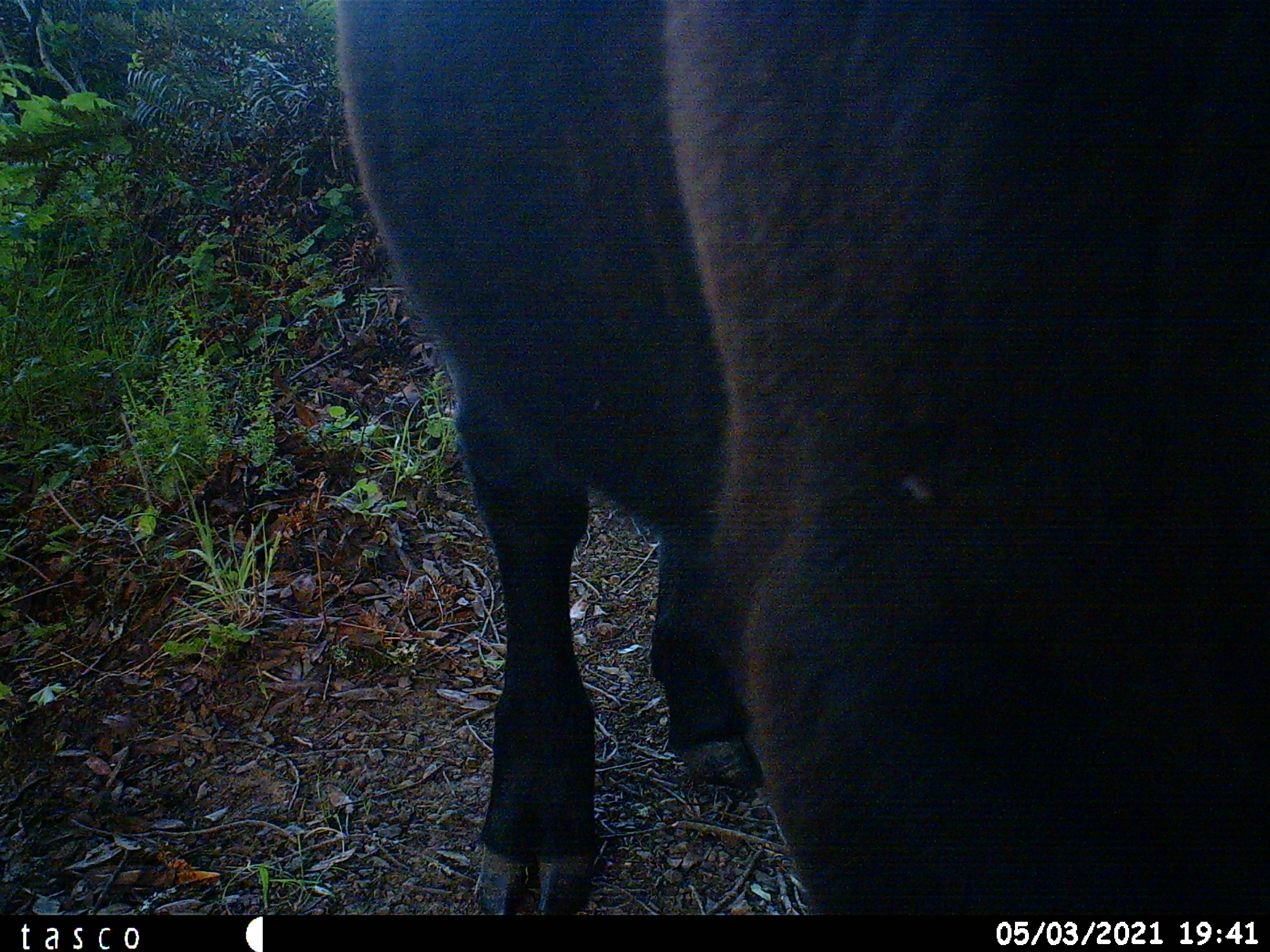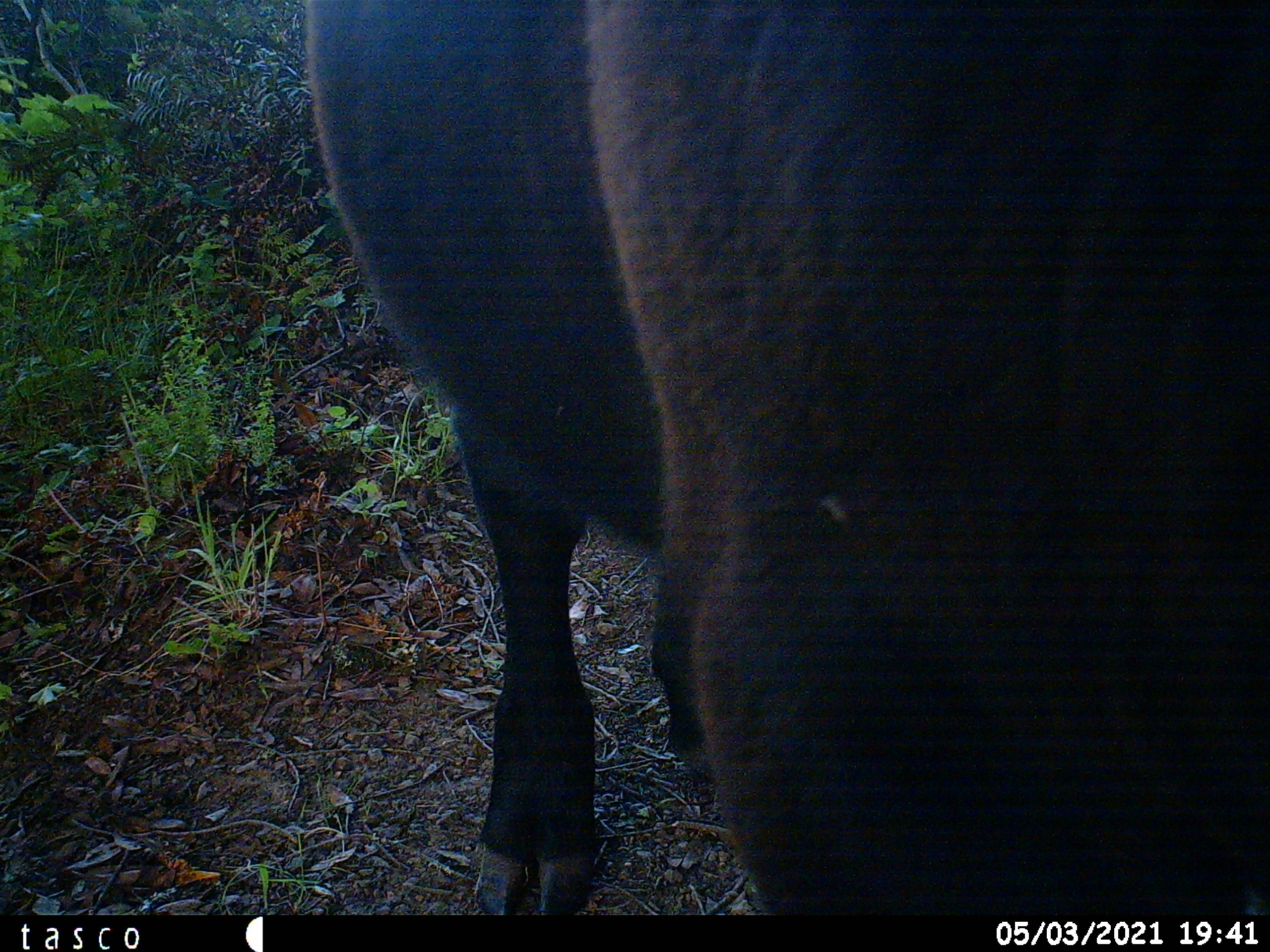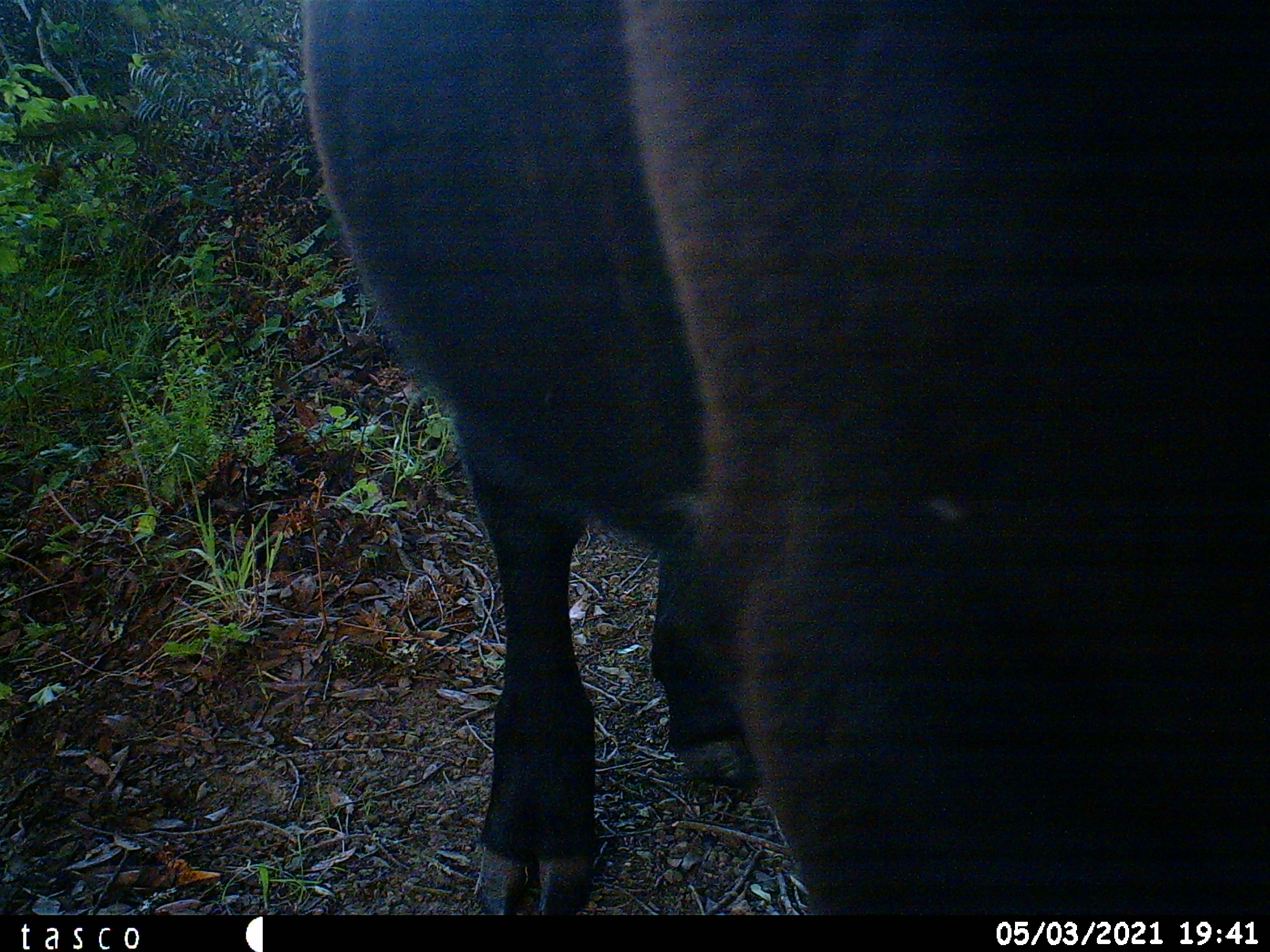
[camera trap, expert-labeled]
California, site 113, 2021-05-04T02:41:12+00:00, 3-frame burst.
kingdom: Animalia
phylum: Chordata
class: Mammalia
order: Artiodactyla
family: Bovidae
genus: Bos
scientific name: Bos taurus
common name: domestic cattle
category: cattle